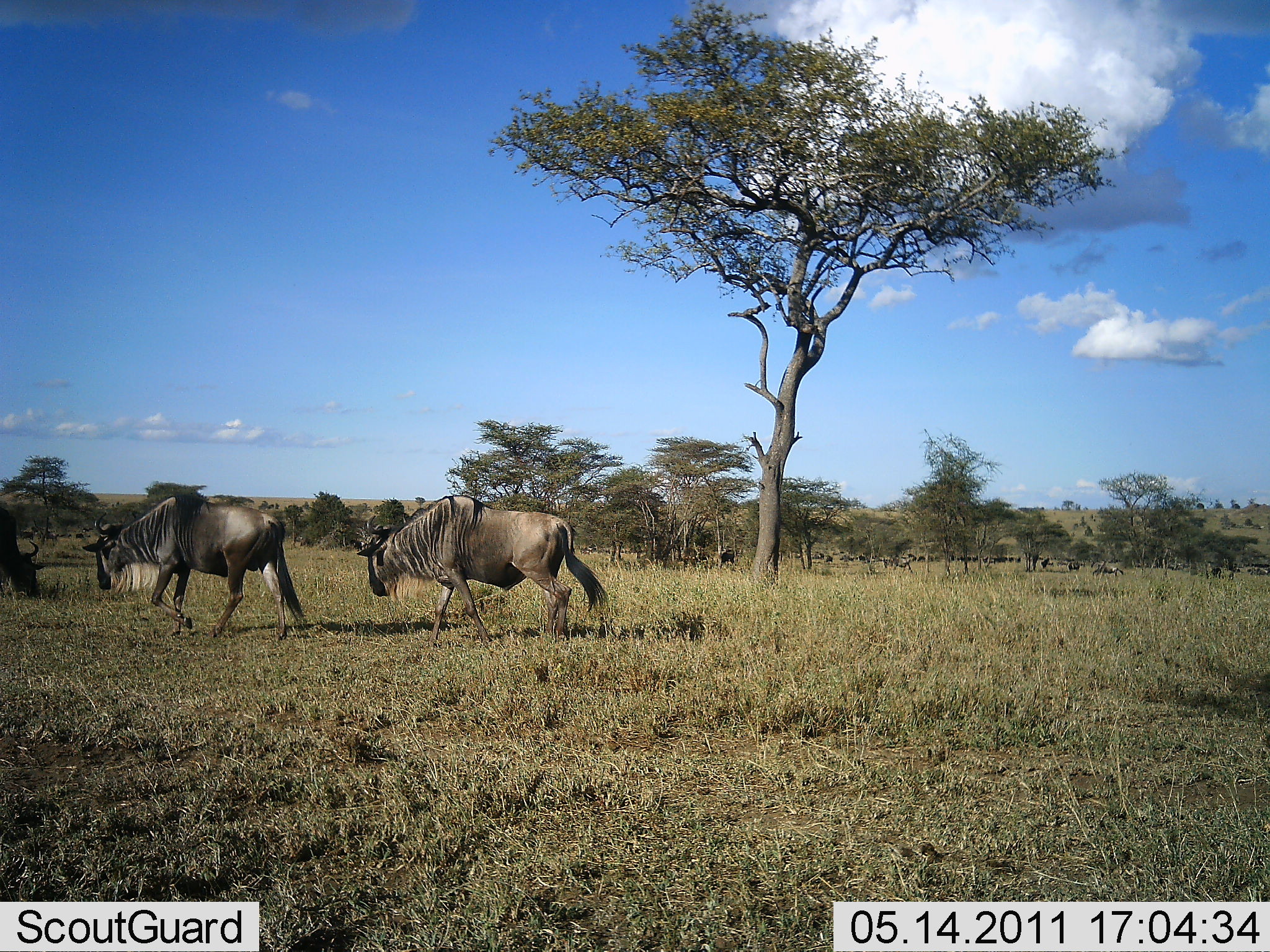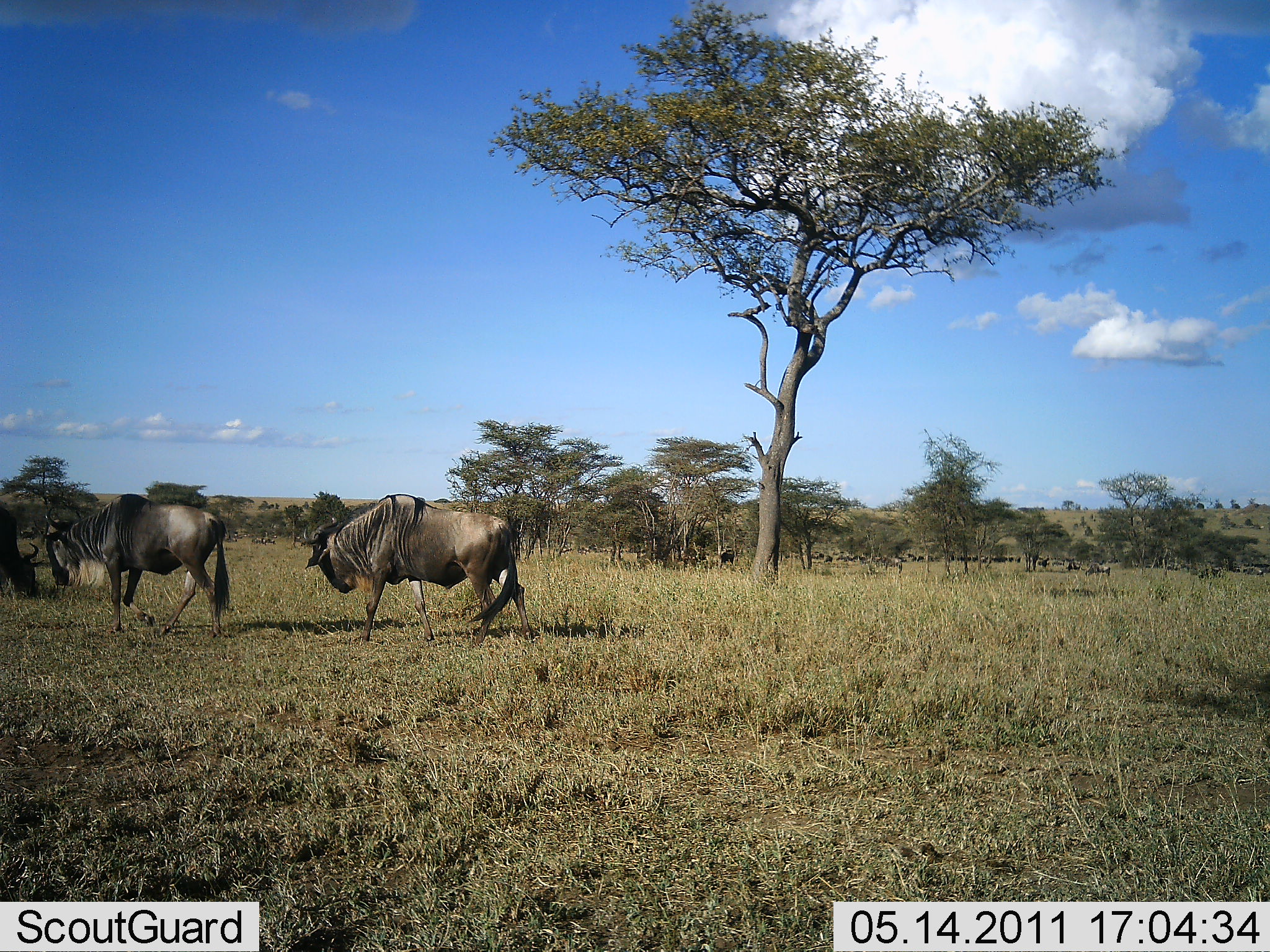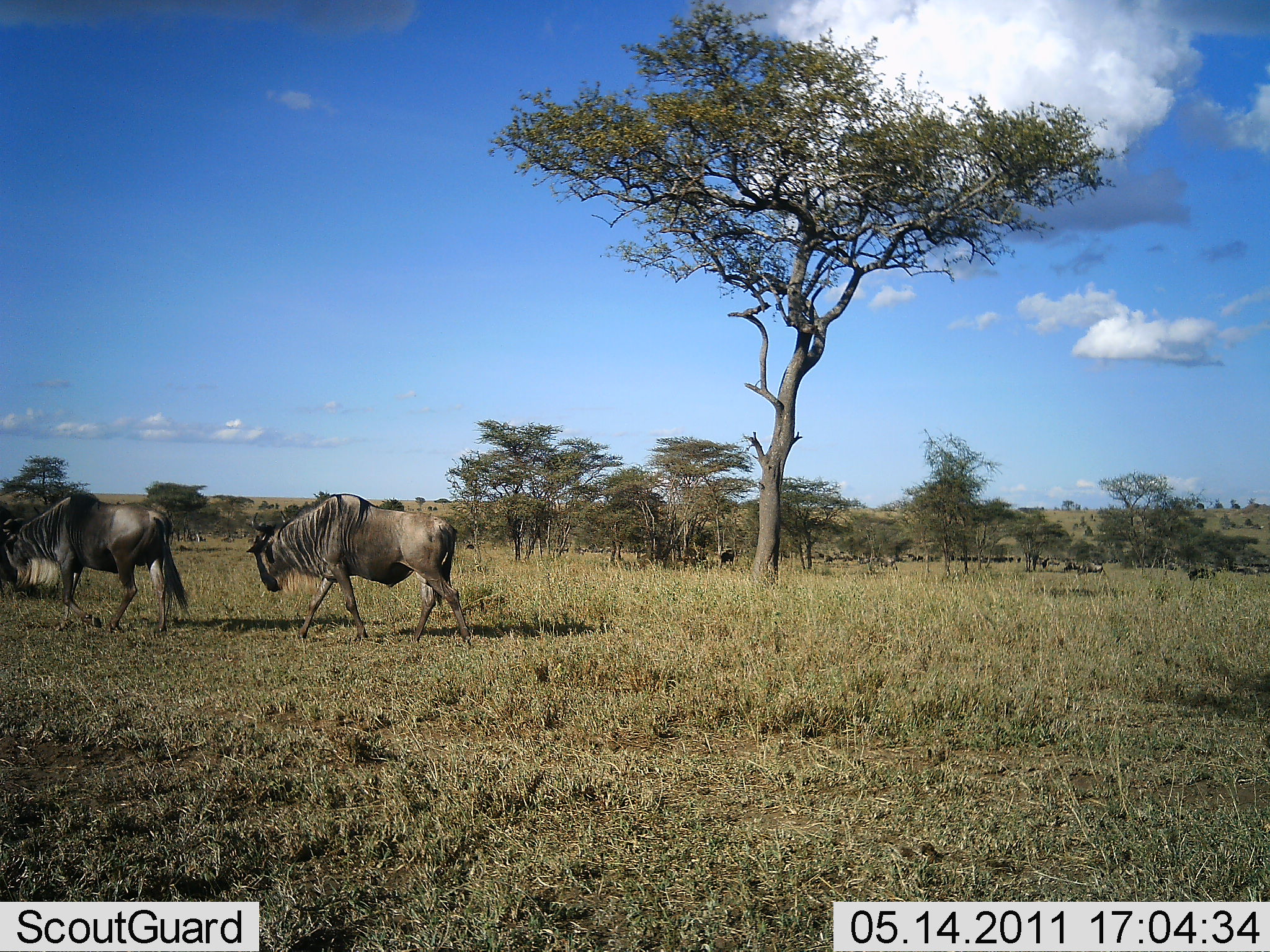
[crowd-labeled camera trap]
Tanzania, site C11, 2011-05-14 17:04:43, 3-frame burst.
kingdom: Animalia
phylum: Chordata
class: Mammalia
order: Artiodactyla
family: Bovidae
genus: Connochaetes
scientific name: Connochaetes taurinus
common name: blue wildebeest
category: wildebeest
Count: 11-50.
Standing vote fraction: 12%.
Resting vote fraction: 0%.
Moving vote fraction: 100%.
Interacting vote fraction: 0%.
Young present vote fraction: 0%.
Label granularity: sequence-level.